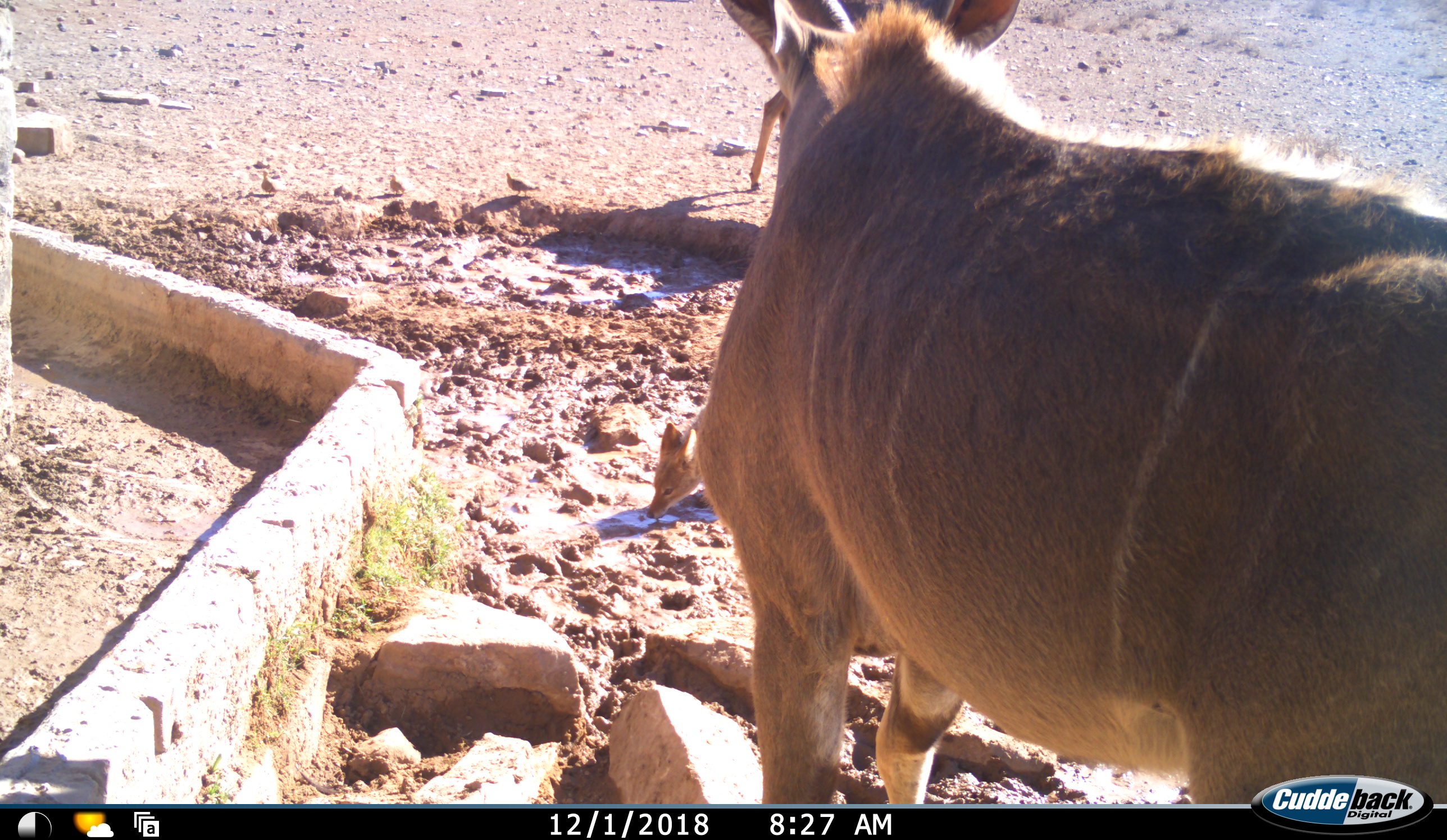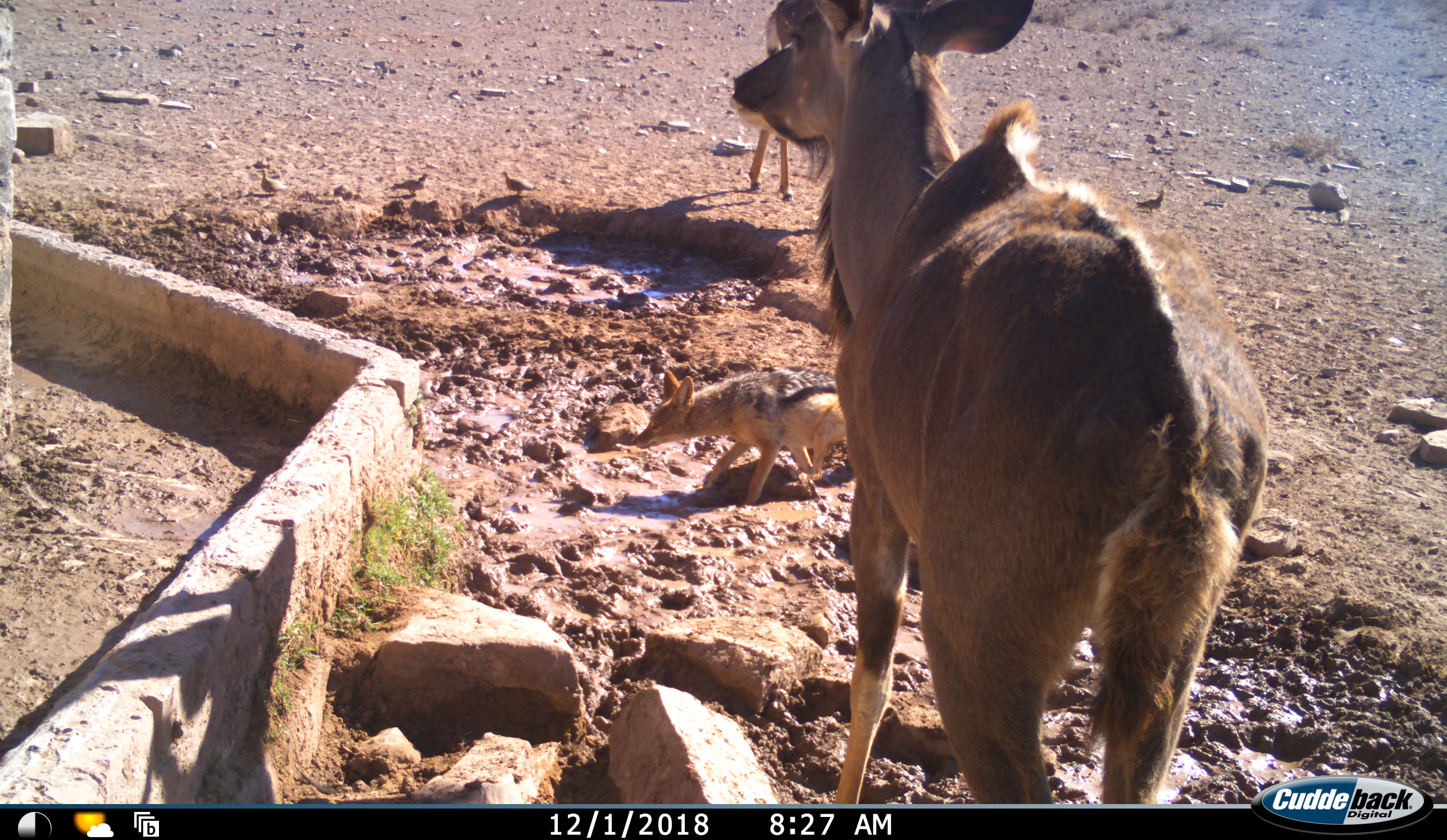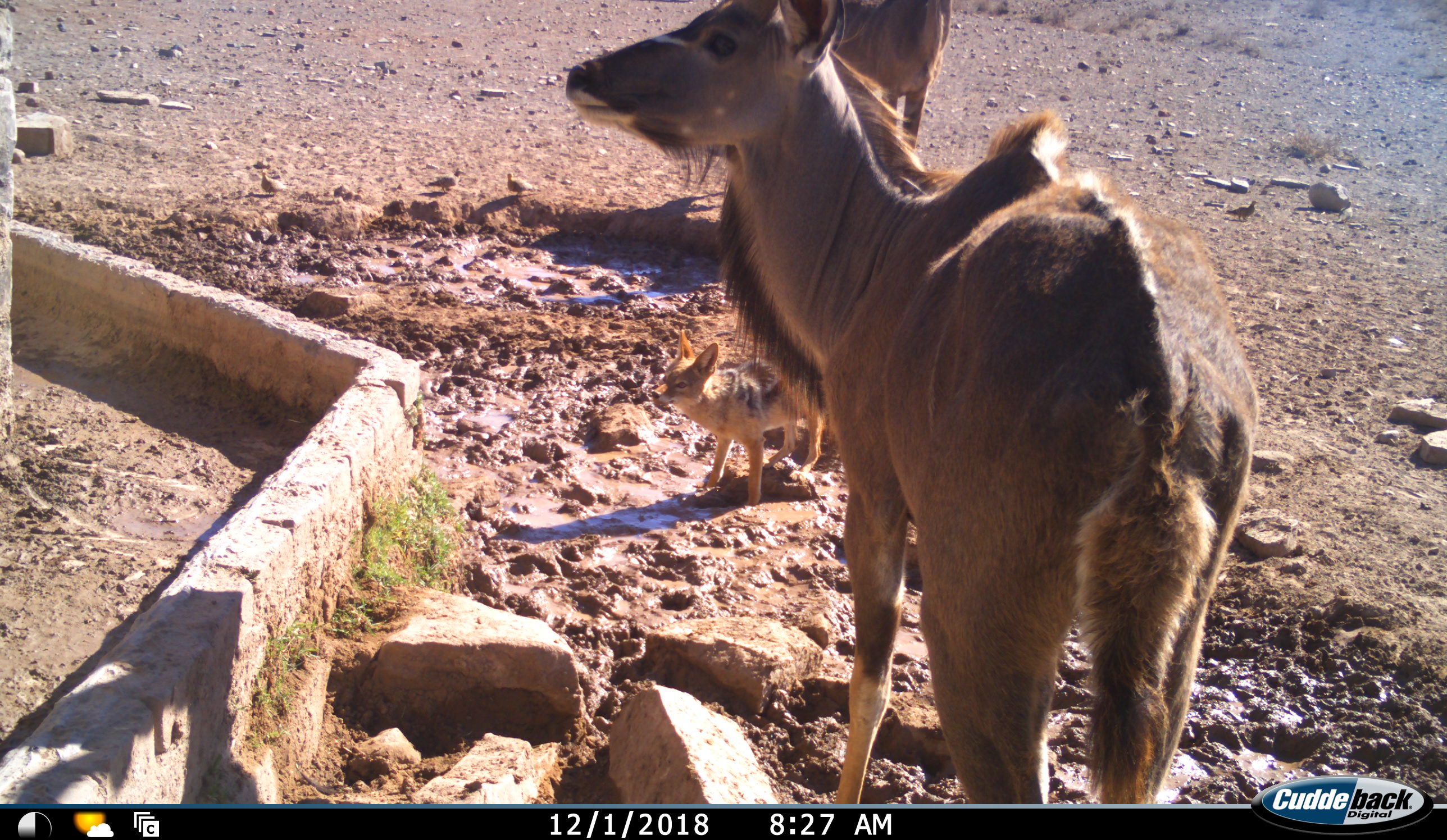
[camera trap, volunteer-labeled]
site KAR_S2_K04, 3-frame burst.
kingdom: Animalia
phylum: Chordata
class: Mammalia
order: Carnivora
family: Canidae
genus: Lupulella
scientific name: Lupulella mesomelas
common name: black-backed jackal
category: jackalblackbacked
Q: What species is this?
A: Jackalblackbacked (black-backed jackal) (Lupulella mesomelas).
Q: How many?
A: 1.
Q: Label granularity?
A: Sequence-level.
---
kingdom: Animalia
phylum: Chordata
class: Mammalia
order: Artiodactyla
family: Bovidae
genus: Tragelaphus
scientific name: Tragelaphus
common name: kudu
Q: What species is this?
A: Kudu (Tragelaphus).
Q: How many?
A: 2.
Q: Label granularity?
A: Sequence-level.